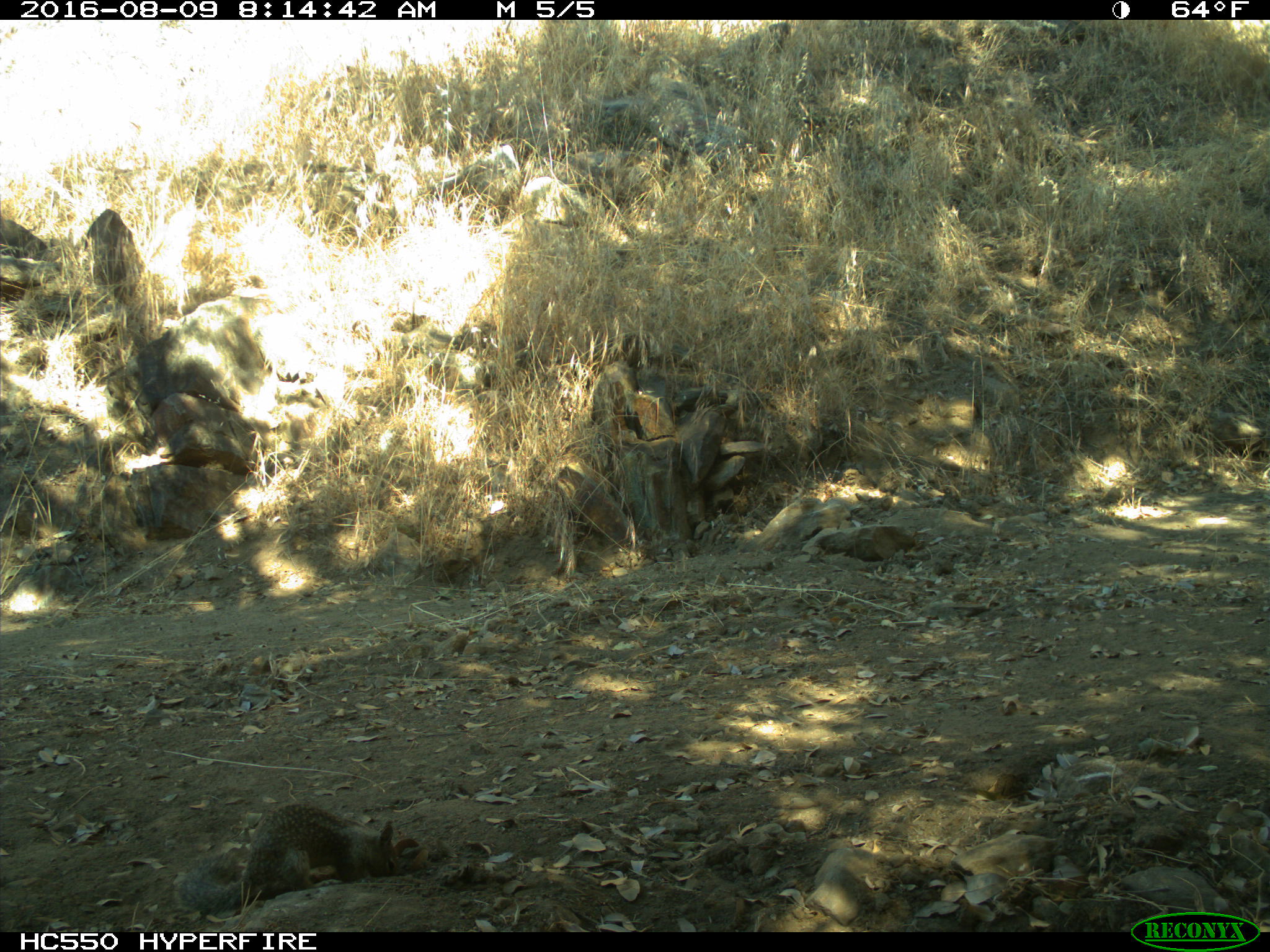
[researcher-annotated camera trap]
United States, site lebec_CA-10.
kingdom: Animalia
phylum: Chordata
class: Mammalia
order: Rodentia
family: Sciuridae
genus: Otospermophilus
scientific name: Otospermophilus beecheyi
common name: california ground squirrel